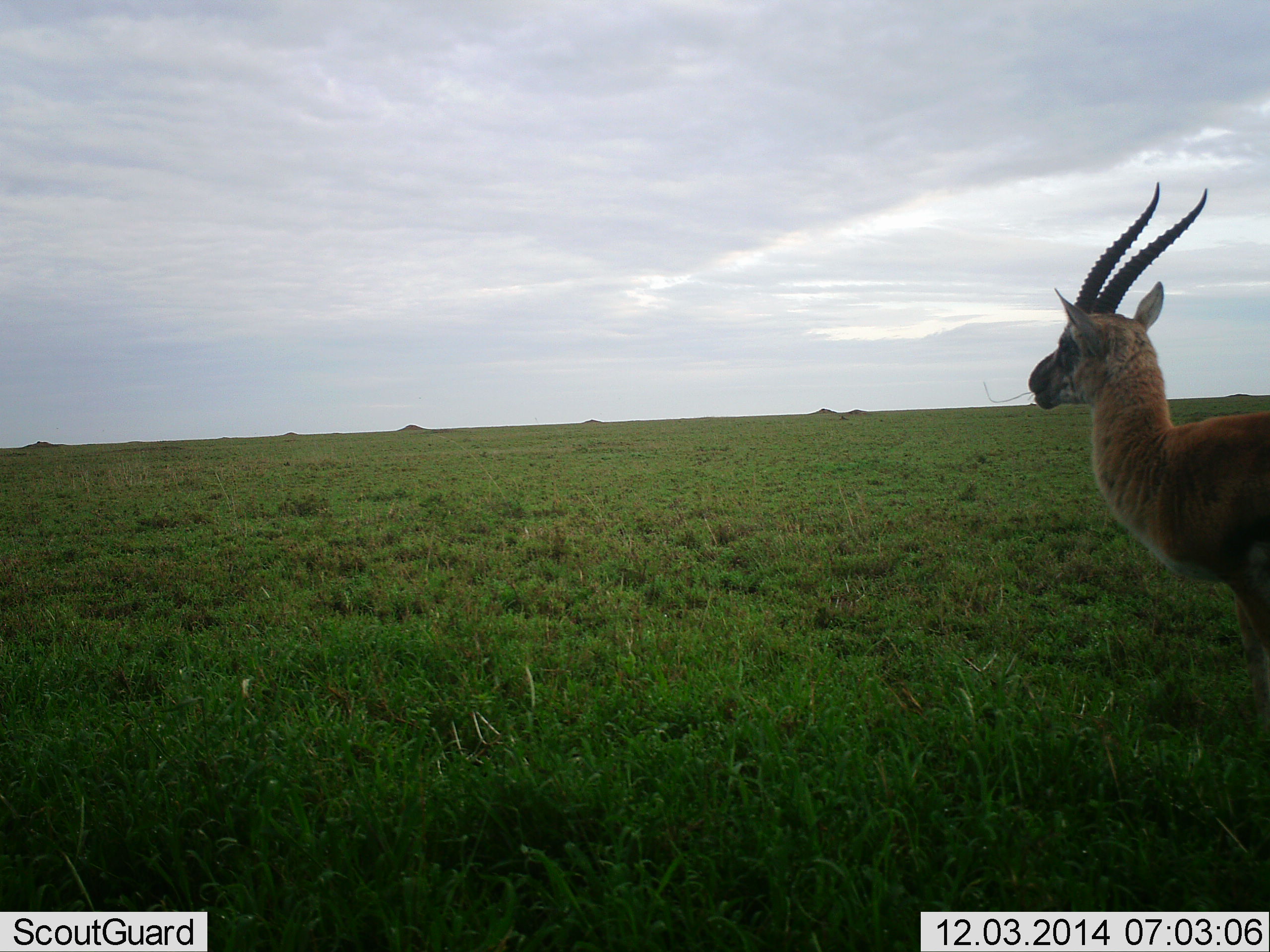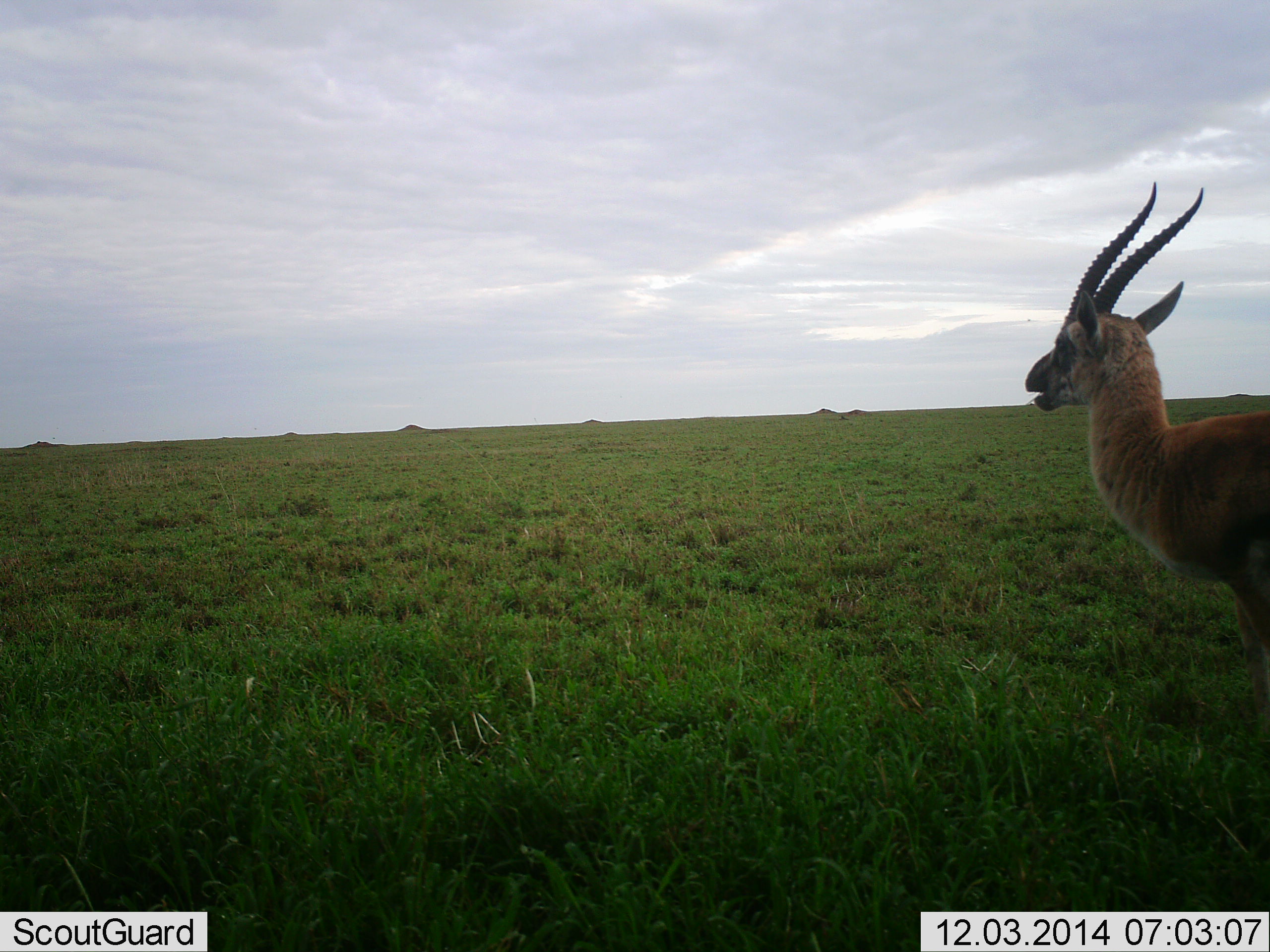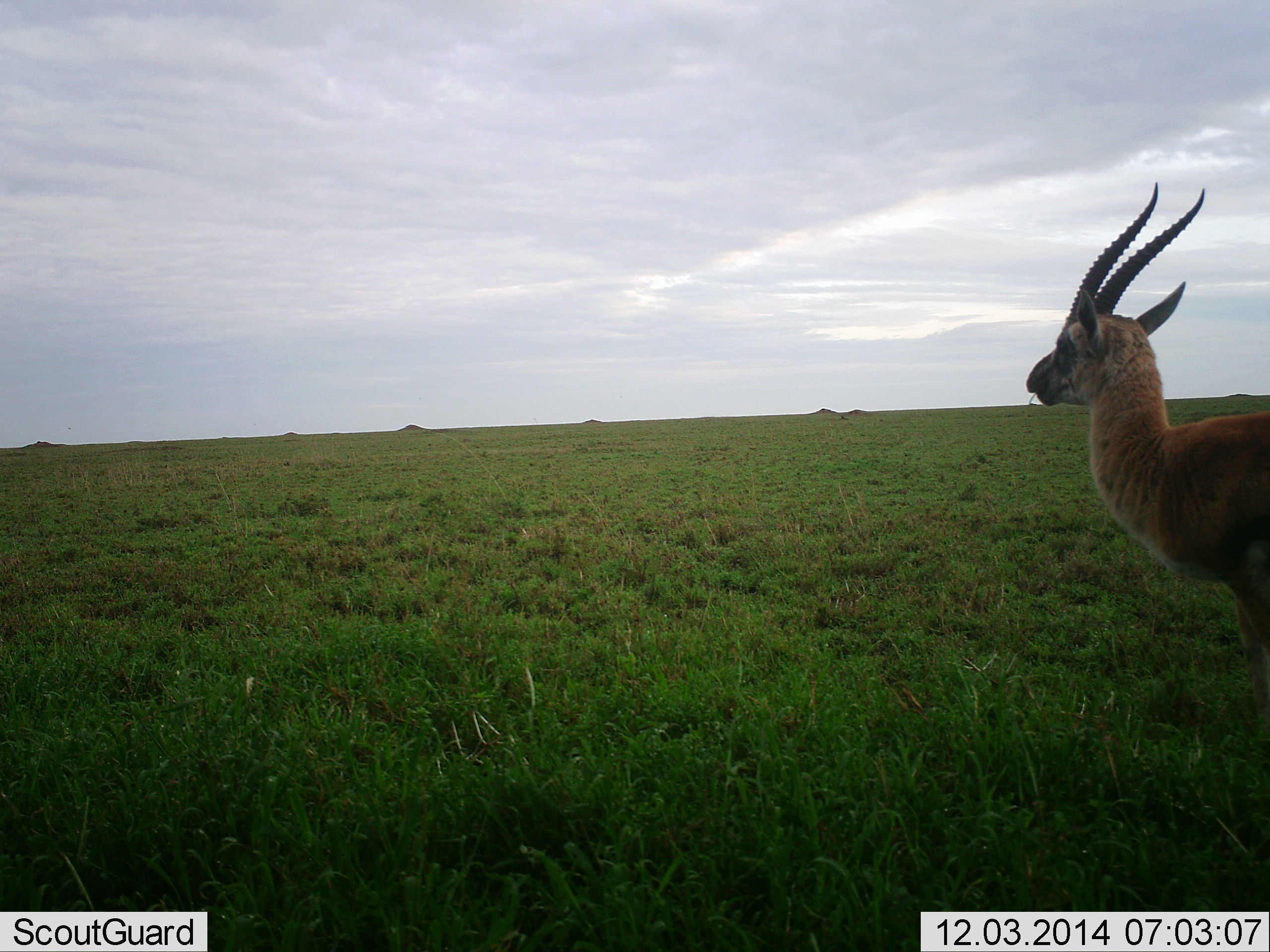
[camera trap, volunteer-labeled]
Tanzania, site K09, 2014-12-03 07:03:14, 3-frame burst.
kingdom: Animalia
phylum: Chordata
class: Mammalia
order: Artiodactyla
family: Bovidae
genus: Eudorcas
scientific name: Eudorcas thomsonii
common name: thomson's gazelle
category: gazellethomsons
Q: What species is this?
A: Gazellethomsons (thomson's gazelle) (Eudorcas thomsonii).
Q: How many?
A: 1.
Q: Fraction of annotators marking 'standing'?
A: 90%.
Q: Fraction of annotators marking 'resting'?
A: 0%.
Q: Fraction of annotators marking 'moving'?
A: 0%.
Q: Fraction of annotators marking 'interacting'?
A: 0%.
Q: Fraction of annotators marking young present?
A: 0%.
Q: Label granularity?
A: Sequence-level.